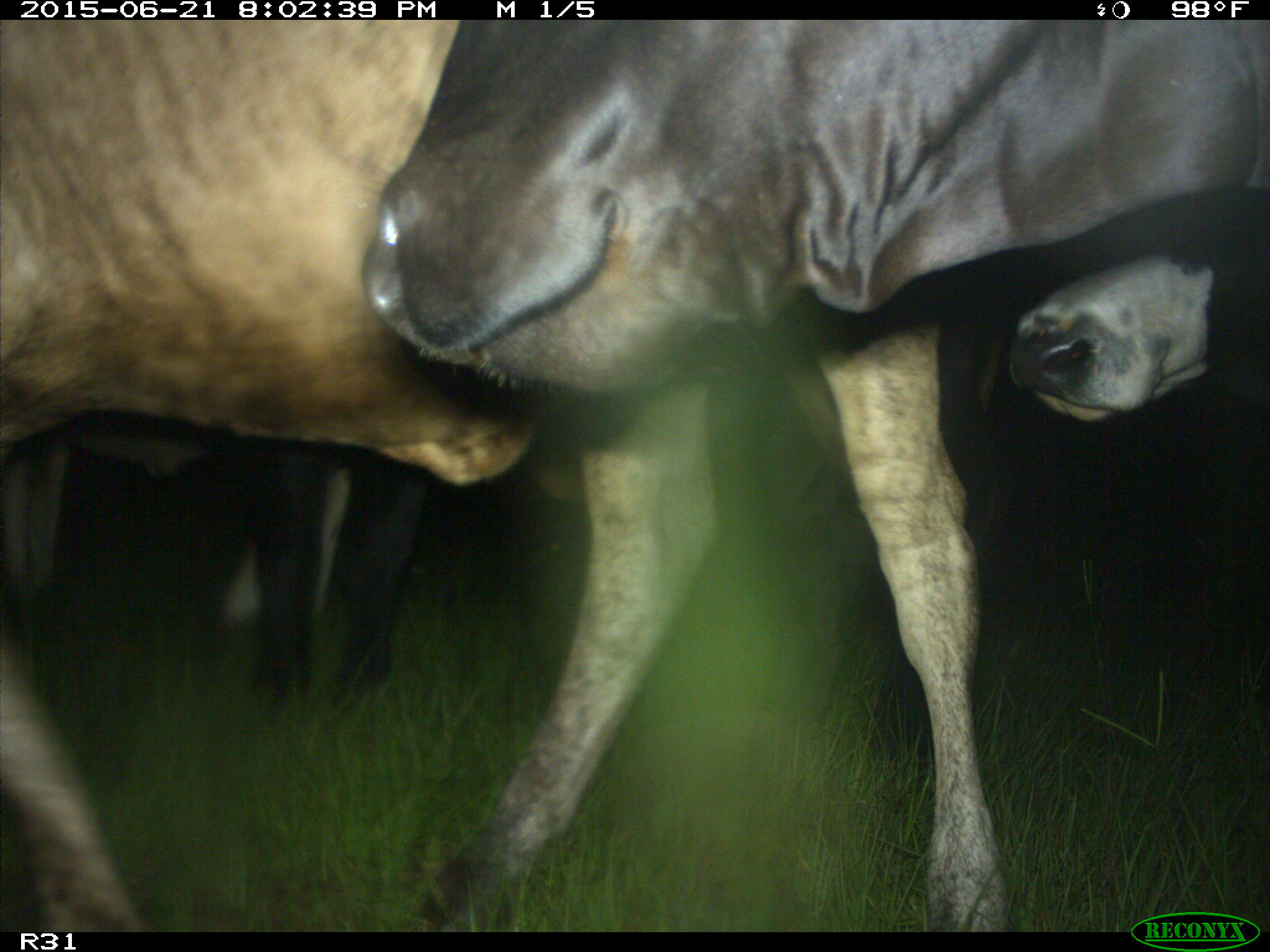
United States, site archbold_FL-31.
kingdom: Animalia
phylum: Chordata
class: Mammalia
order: Artiodactyla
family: Bovidae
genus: Bos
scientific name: Bos taurus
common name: domestic cow